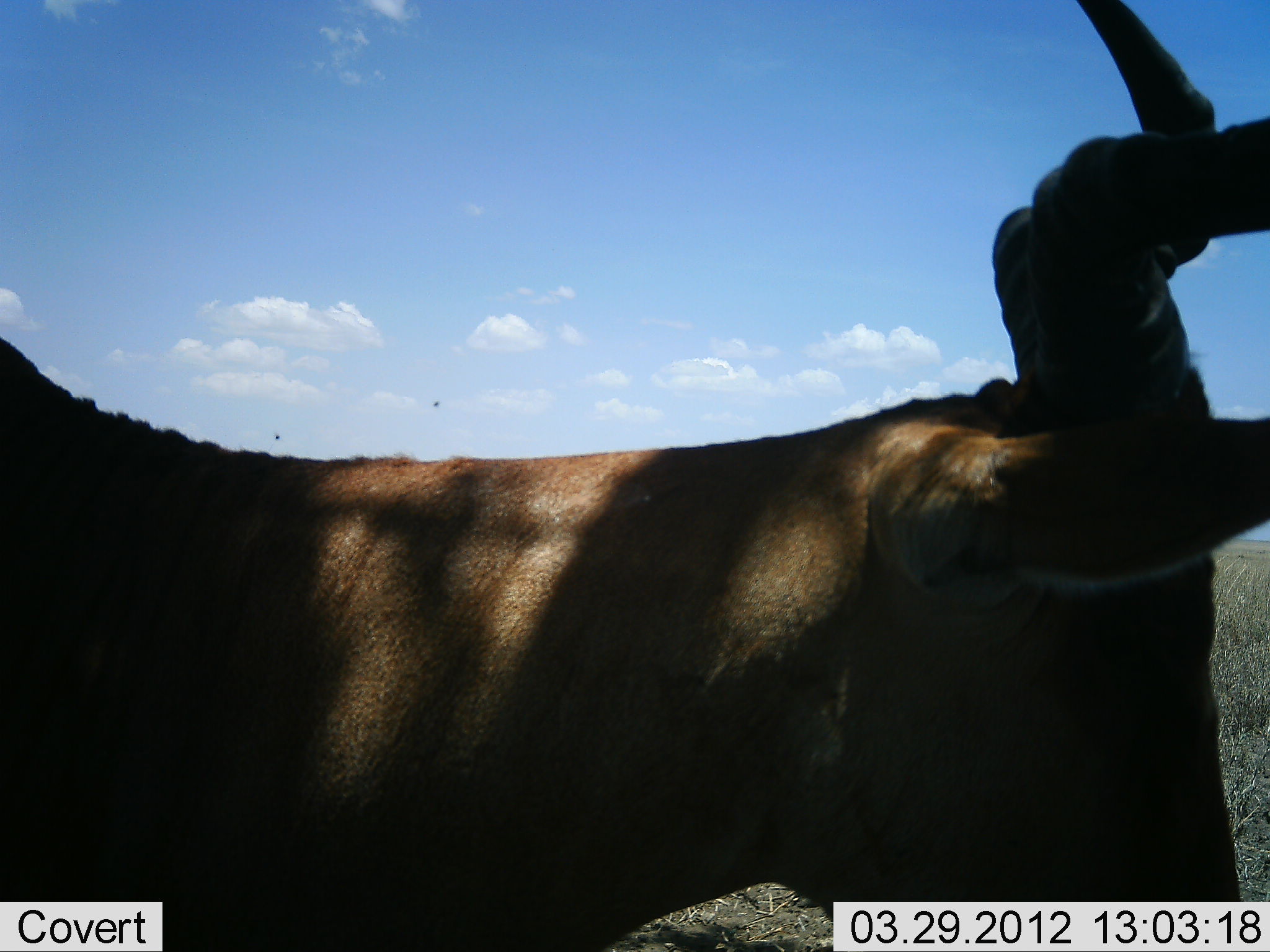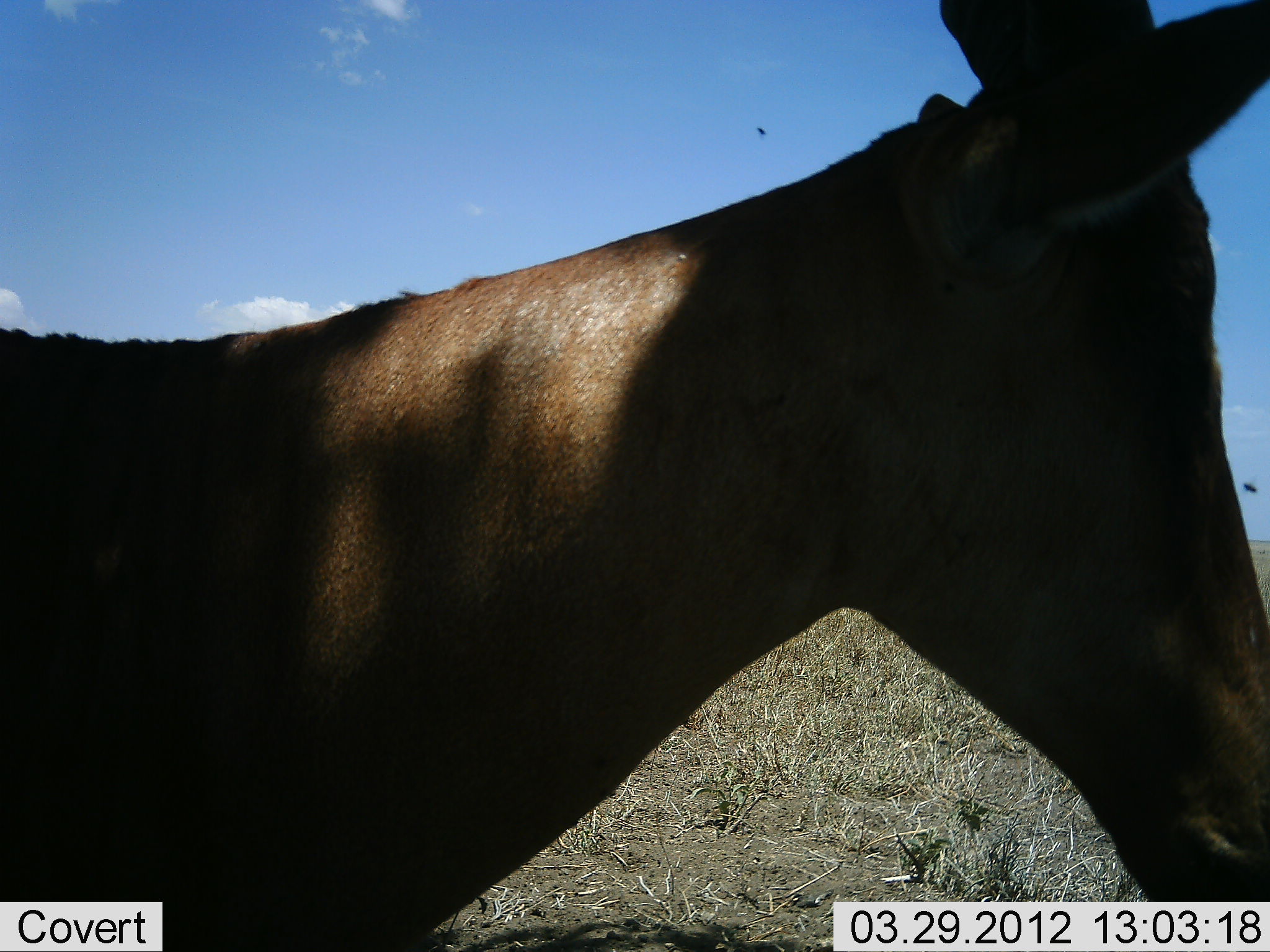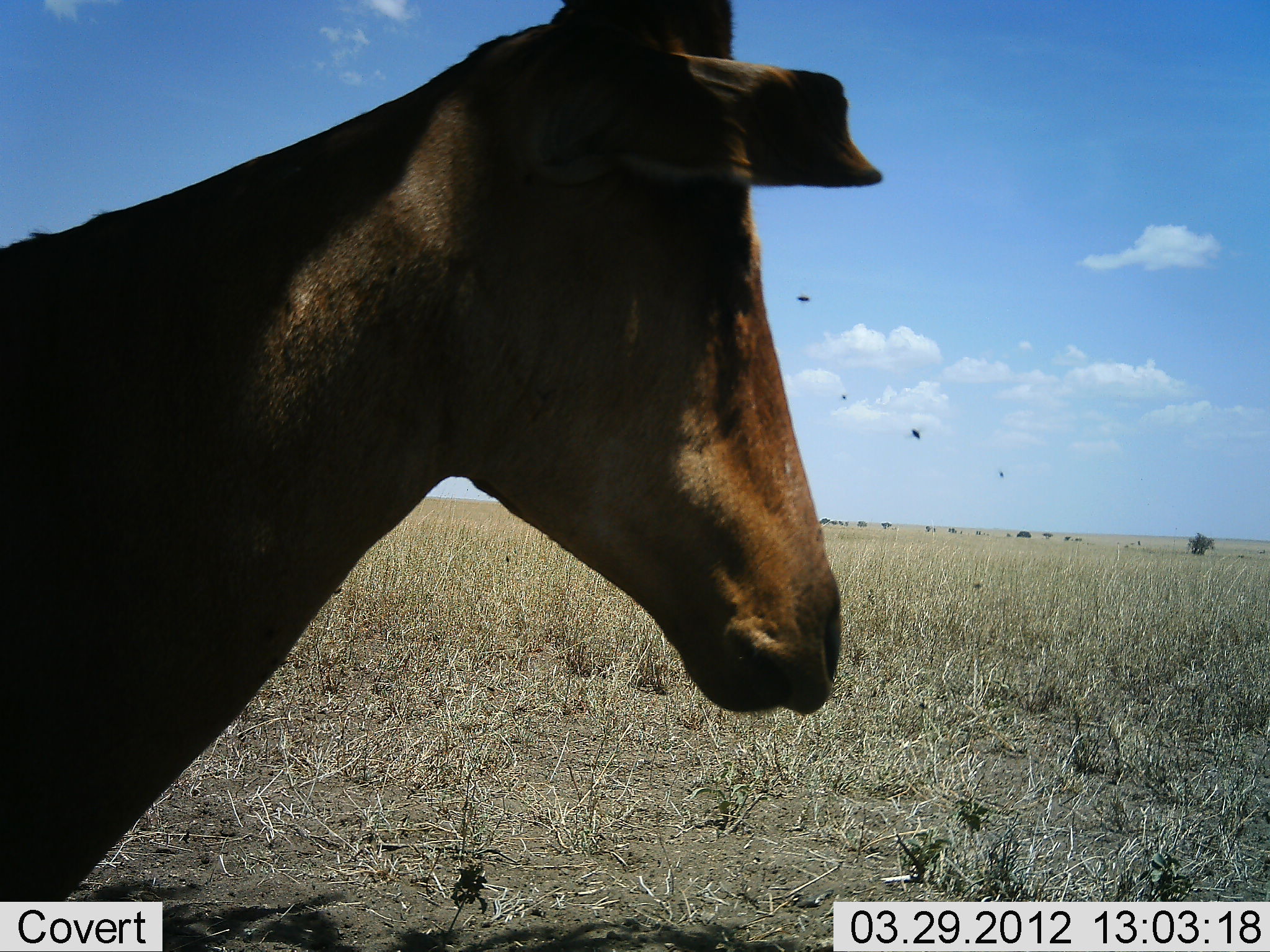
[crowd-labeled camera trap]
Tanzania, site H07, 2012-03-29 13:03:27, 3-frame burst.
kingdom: Animalia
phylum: Chordata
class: Mammalia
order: Artiodactyla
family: Bovidae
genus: Alcelaphus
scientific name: Alcelaphus buselaphus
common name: hartebeest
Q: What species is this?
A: Hartebeest (Alcelaphus buselaphus).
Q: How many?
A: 1.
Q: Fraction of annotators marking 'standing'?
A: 68%.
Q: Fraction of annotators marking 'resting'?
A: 5%.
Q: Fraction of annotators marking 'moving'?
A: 23%.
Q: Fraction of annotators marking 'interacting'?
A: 0%.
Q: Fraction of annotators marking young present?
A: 0%.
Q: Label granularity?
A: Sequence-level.